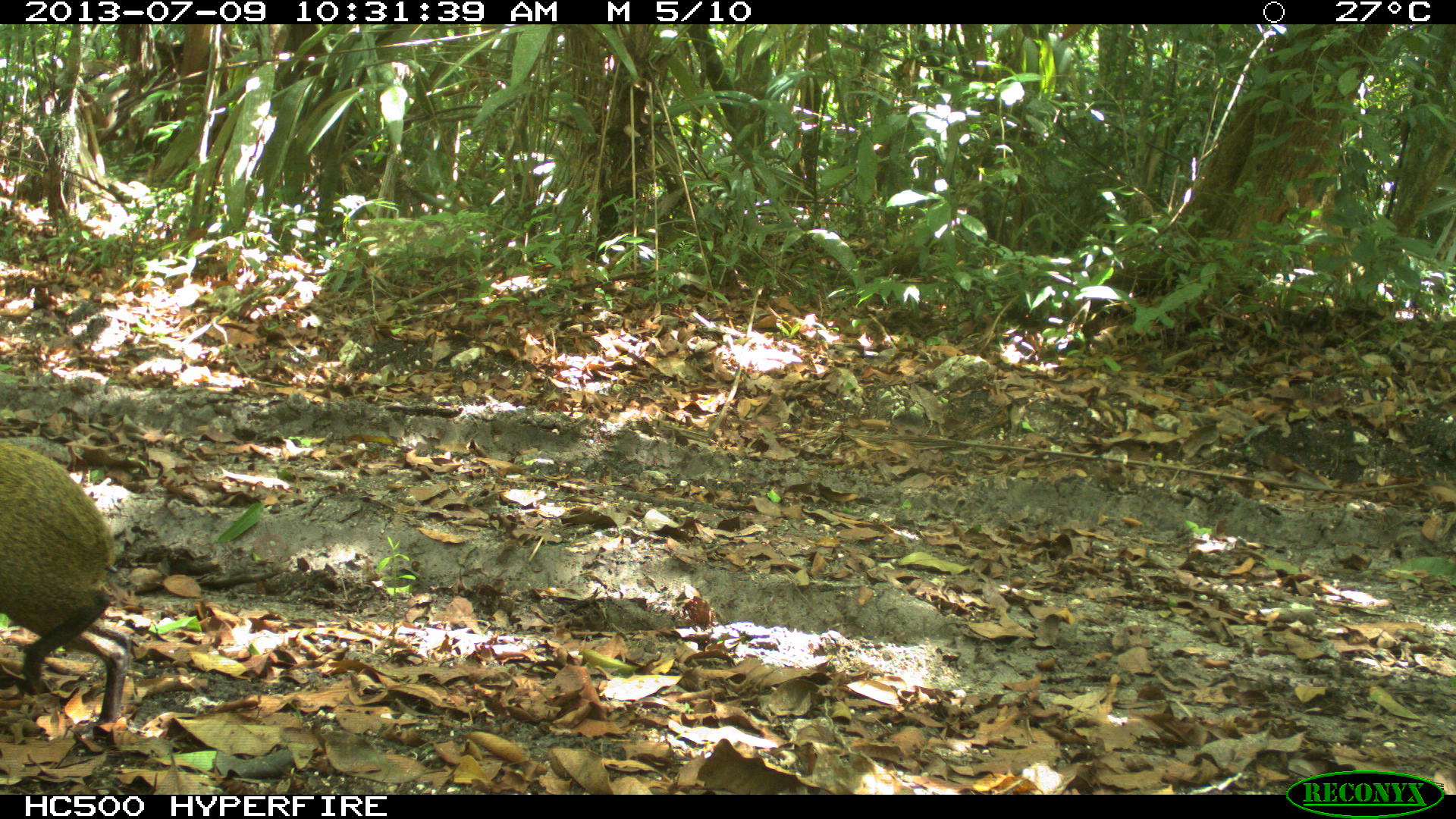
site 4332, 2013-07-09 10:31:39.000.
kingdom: Animalia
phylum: Chordata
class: Mammalia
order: Rodentia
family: Dasyproctidae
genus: Dasyprocta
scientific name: Dasyprocta punctata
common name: central american agouti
Dasyprocta punctata (central american agouti), count 1.